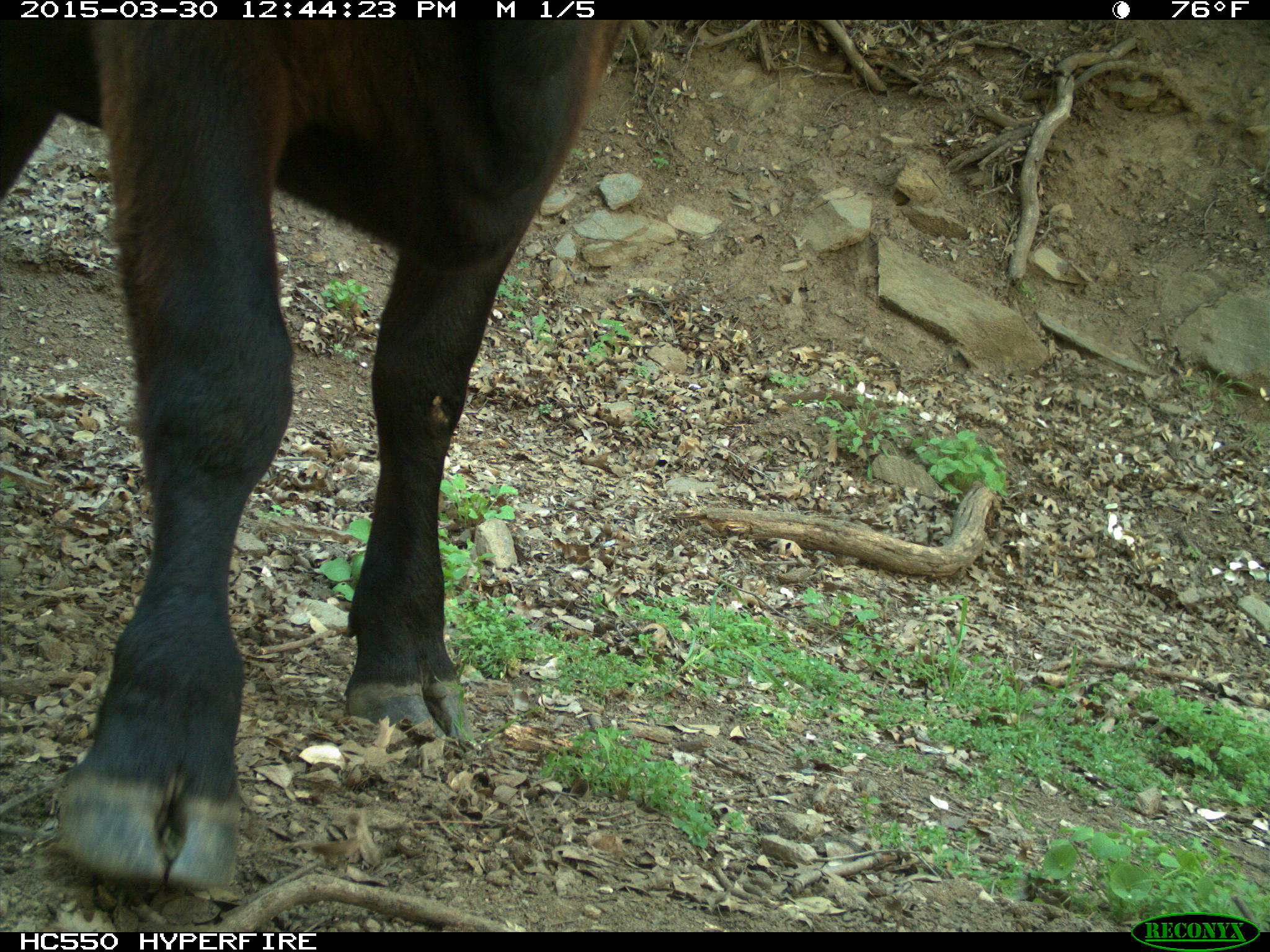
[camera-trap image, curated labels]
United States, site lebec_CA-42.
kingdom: Animalia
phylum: Chordata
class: Mammalia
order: Artiodactyla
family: Bovidae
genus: Bos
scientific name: Bos taurus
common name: domestic cow